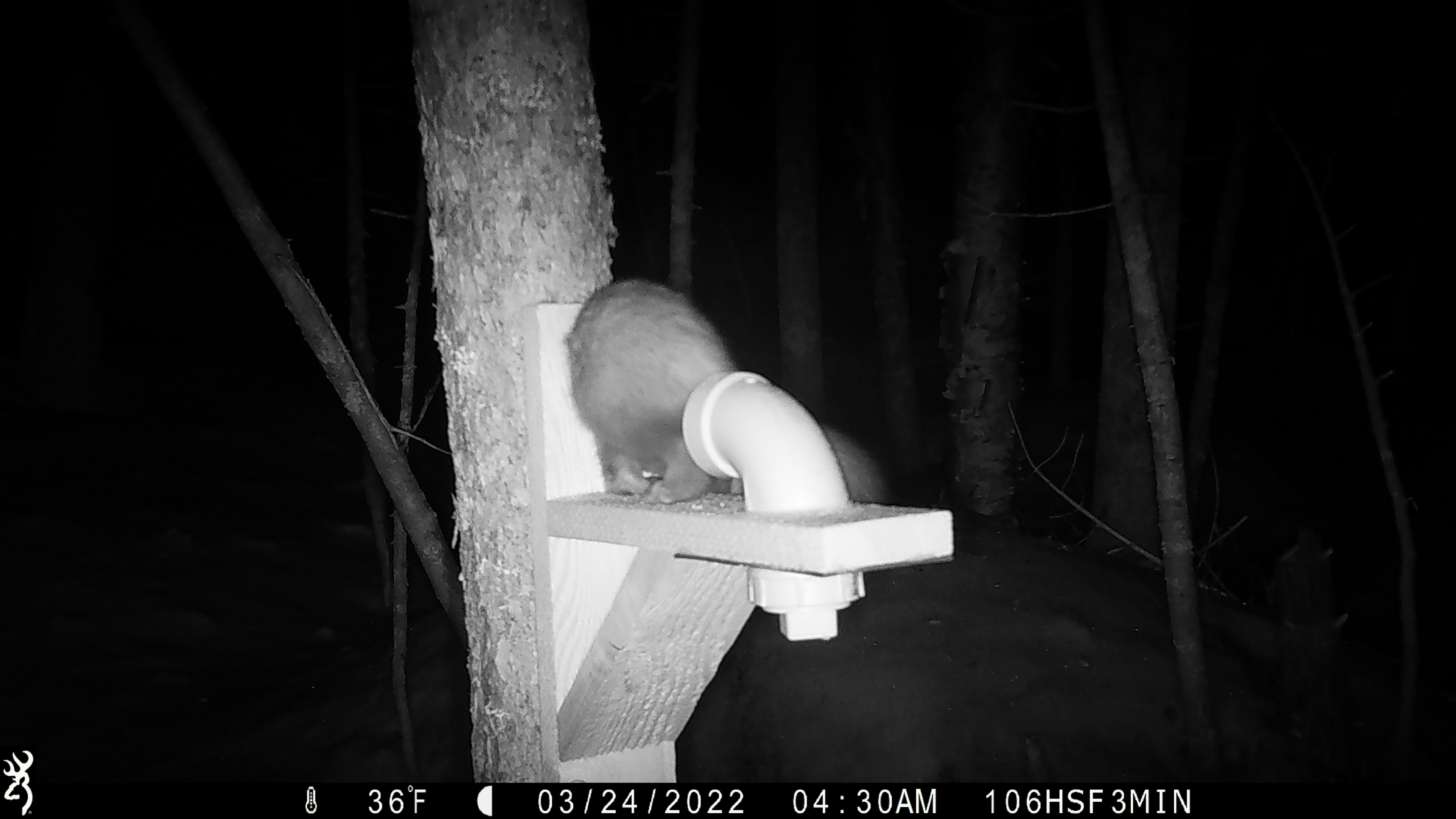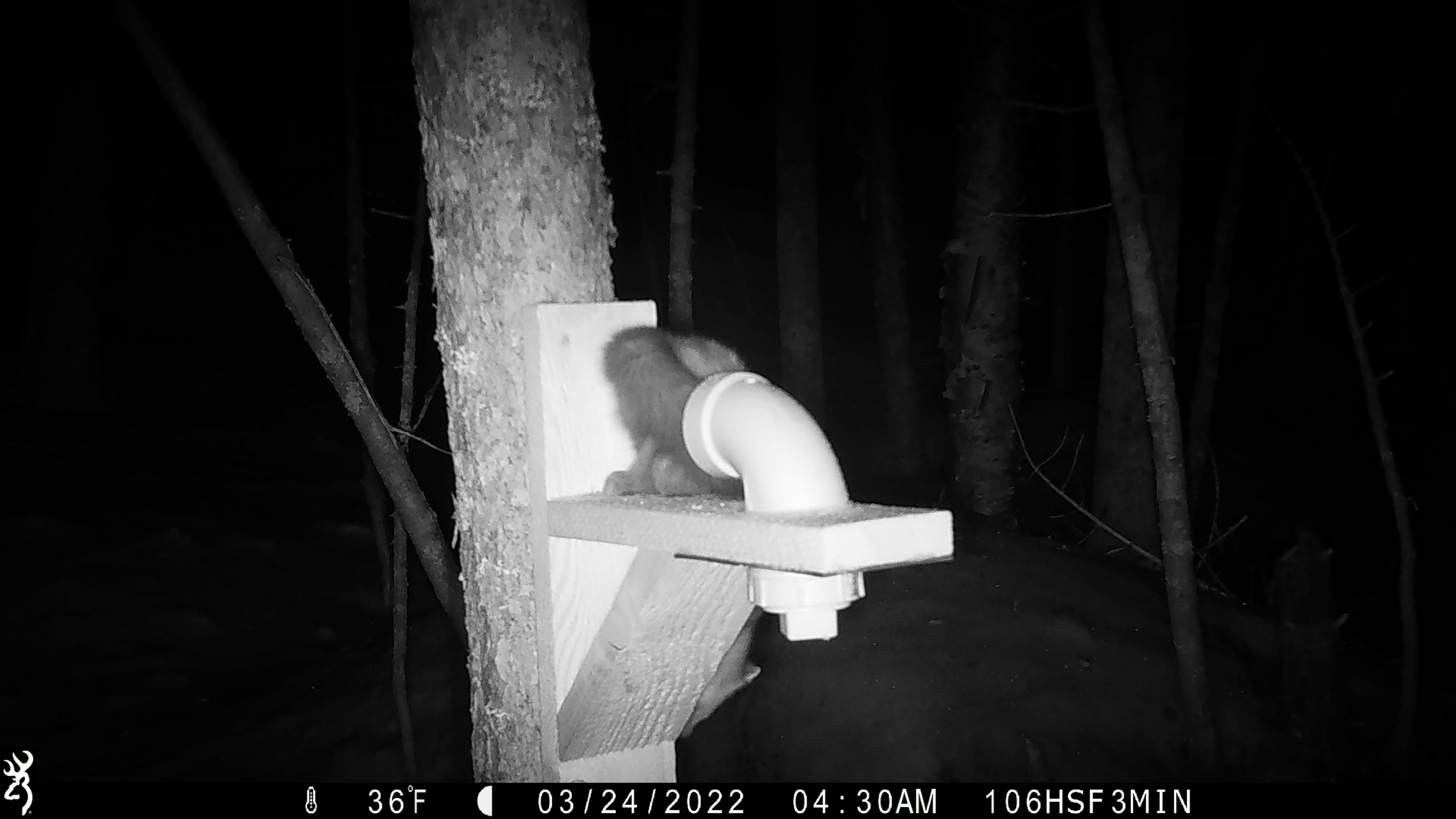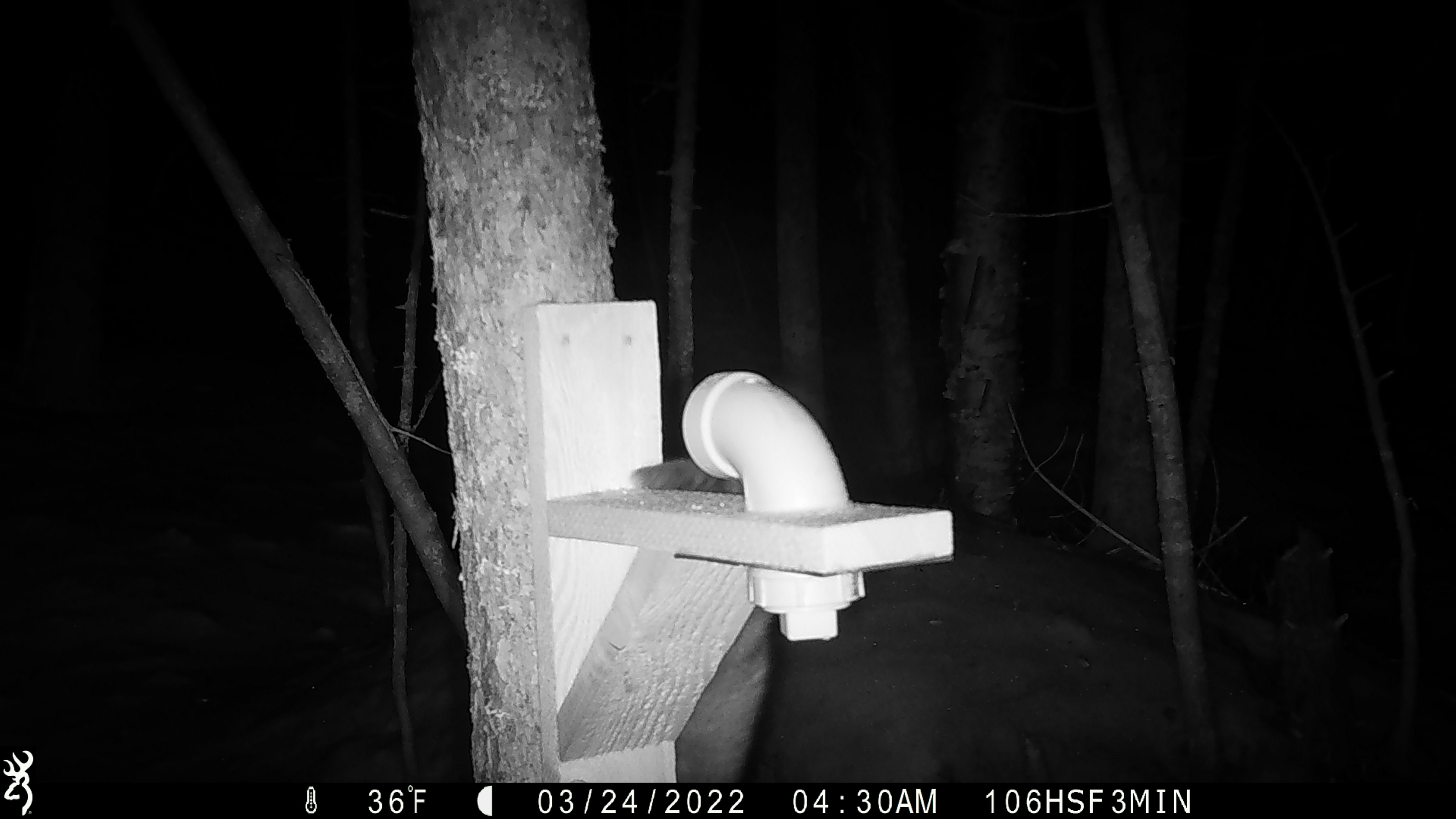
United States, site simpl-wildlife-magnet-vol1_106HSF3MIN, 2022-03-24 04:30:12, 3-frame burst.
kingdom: Animalia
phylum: Chordata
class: Mammalia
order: Carnivora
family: Mustelidae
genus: Martes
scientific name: Martes americana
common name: american marten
American marten (Martes americana).